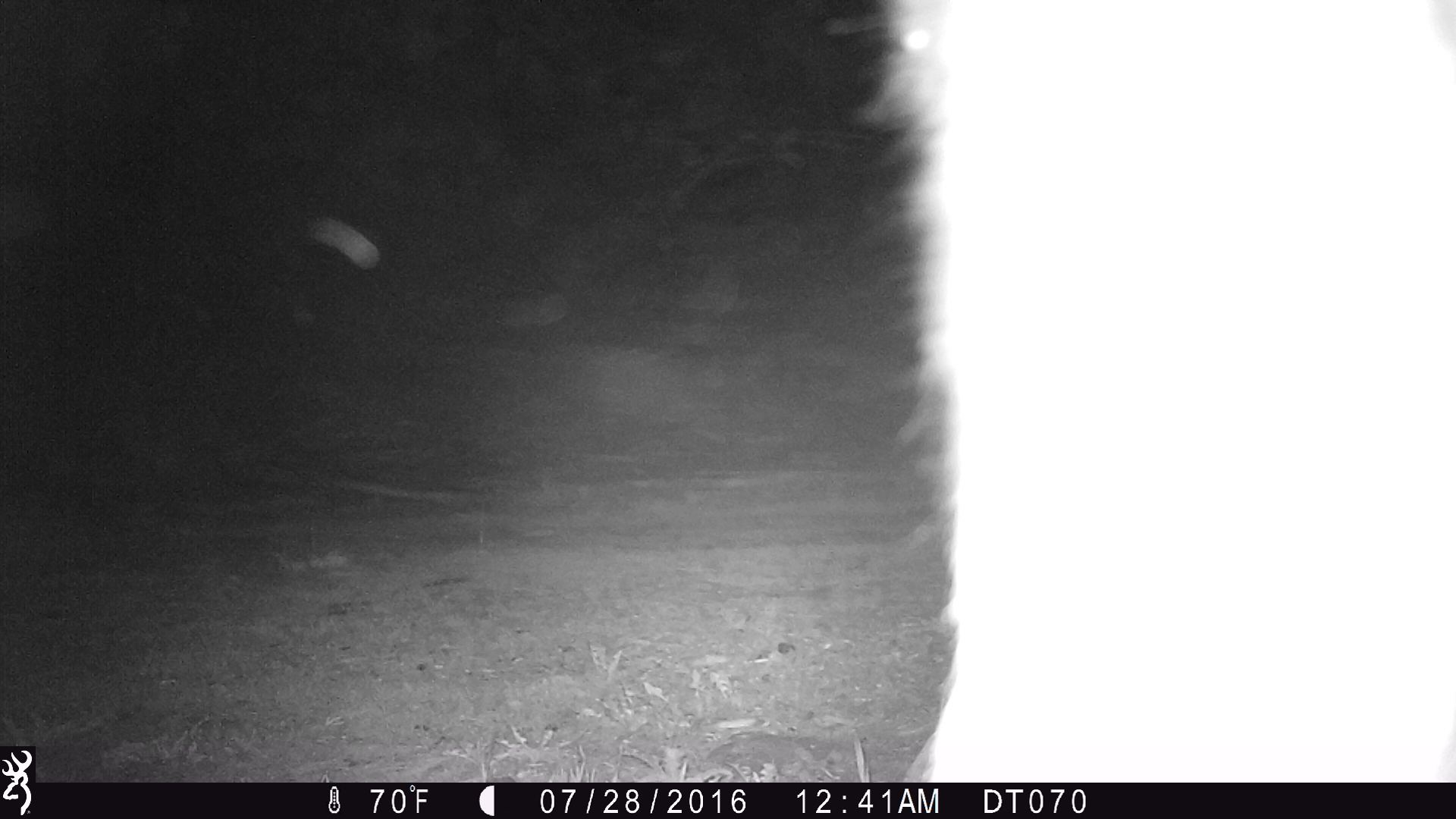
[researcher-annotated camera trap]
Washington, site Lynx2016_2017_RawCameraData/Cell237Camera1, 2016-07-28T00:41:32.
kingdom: Animalia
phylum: Chordata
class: Mammalia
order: Artiodactyla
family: Bovidae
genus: Bos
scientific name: Bos taurus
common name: domestic cattle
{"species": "domestic cattle (Bos taurus)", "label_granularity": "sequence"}